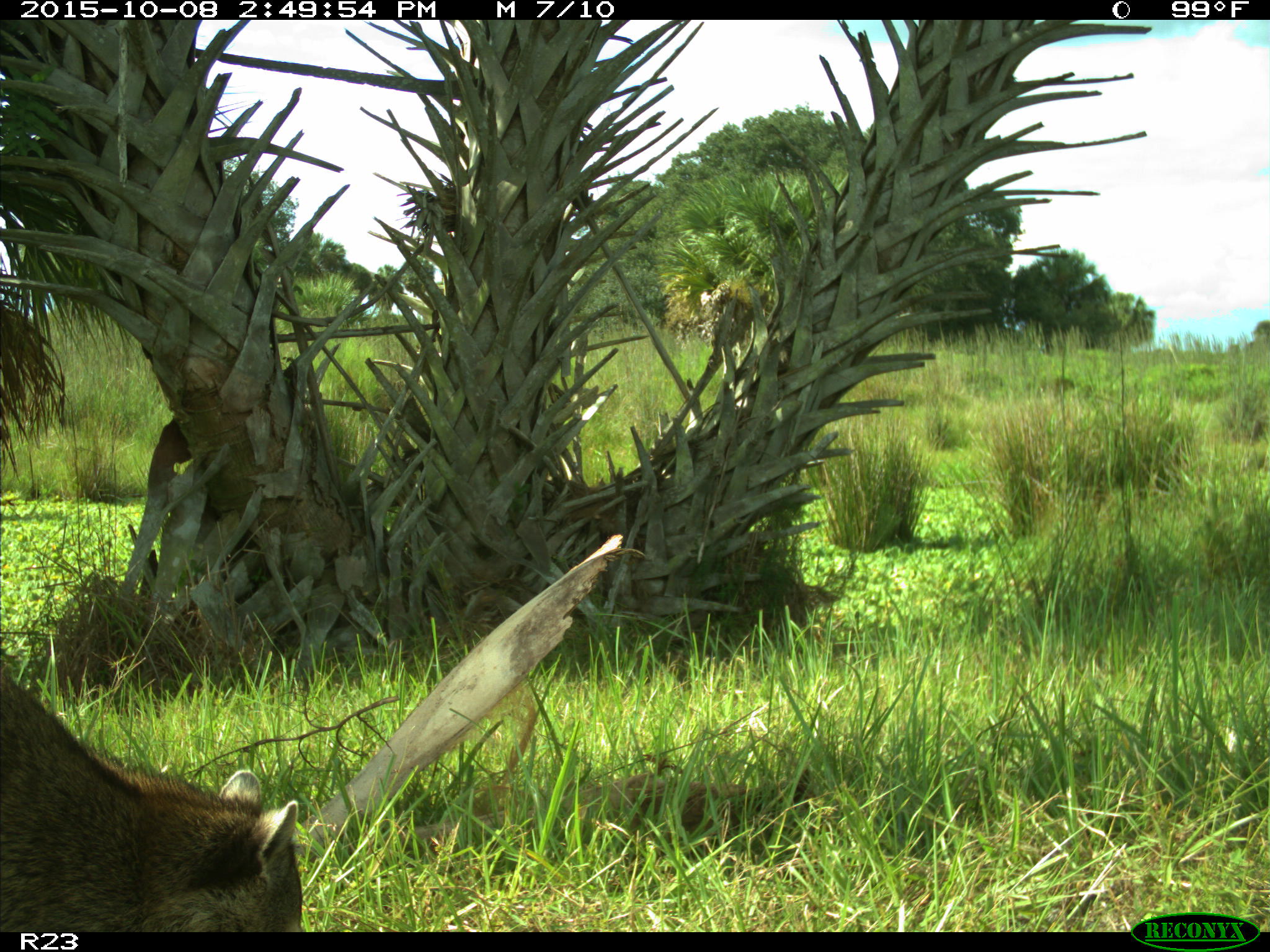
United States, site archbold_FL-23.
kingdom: Animalia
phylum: Chordata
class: Mammalia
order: Carnivora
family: Procyonidae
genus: Procyon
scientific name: Procyon lotor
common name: common raccoon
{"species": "Procyon lotor (common raccoon)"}